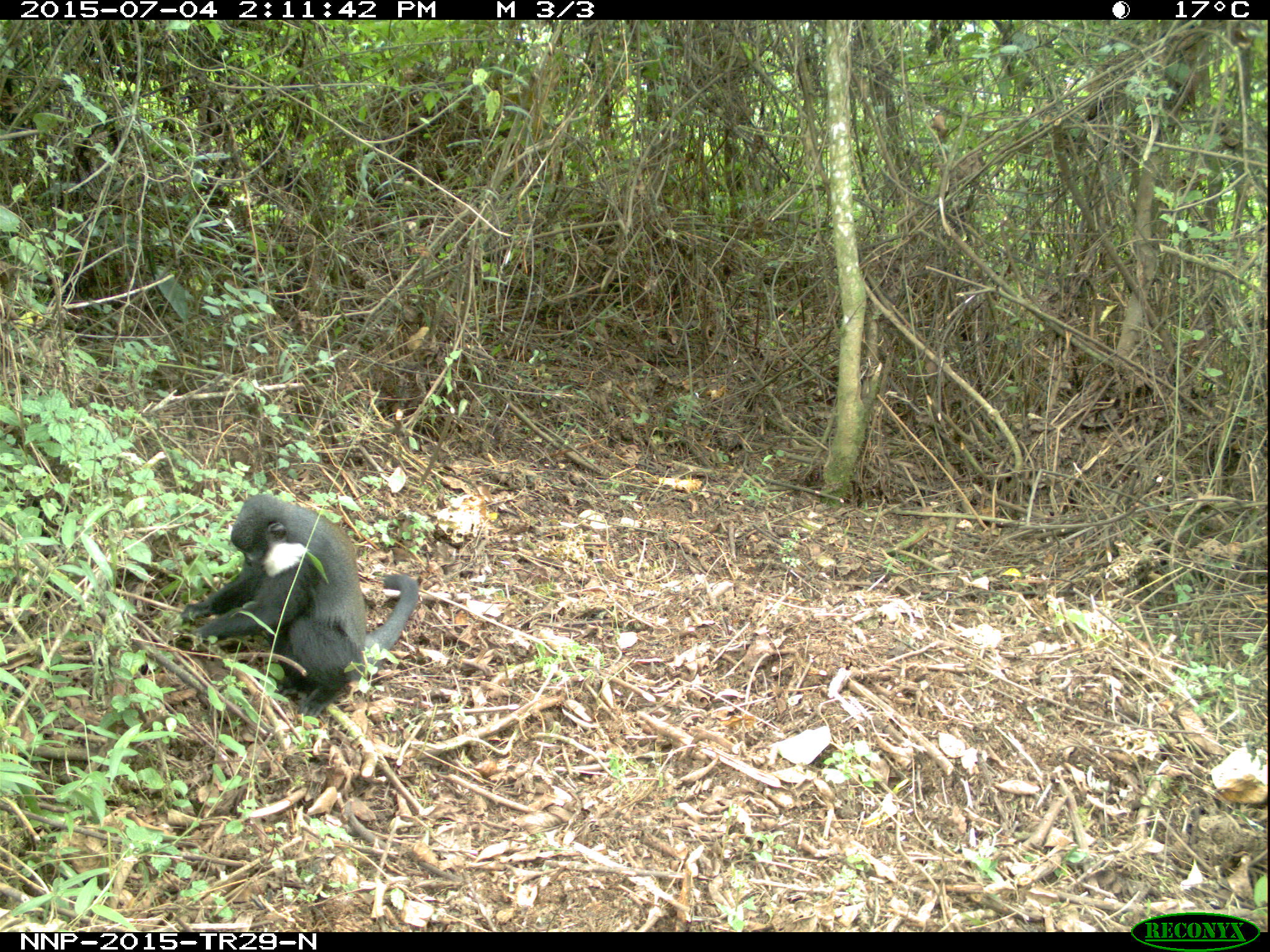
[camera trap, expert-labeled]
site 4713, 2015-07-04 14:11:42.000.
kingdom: Animalia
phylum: Chordata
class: Mammalia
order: Primates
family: Cercopithecidae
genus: Allochrocebus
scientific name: Allochrocebus lhoesti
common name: l'hoest's monkey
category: cercopithecus lhoesti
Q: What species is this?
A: Cercopithecus lhoesti (l'hoest's monkey) (Allochrocebus lhoesti).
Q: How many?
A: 1.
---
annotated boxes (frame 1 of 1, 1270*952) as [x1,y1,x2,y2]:
cercopithecus lhoesti: [179,491,418,718]